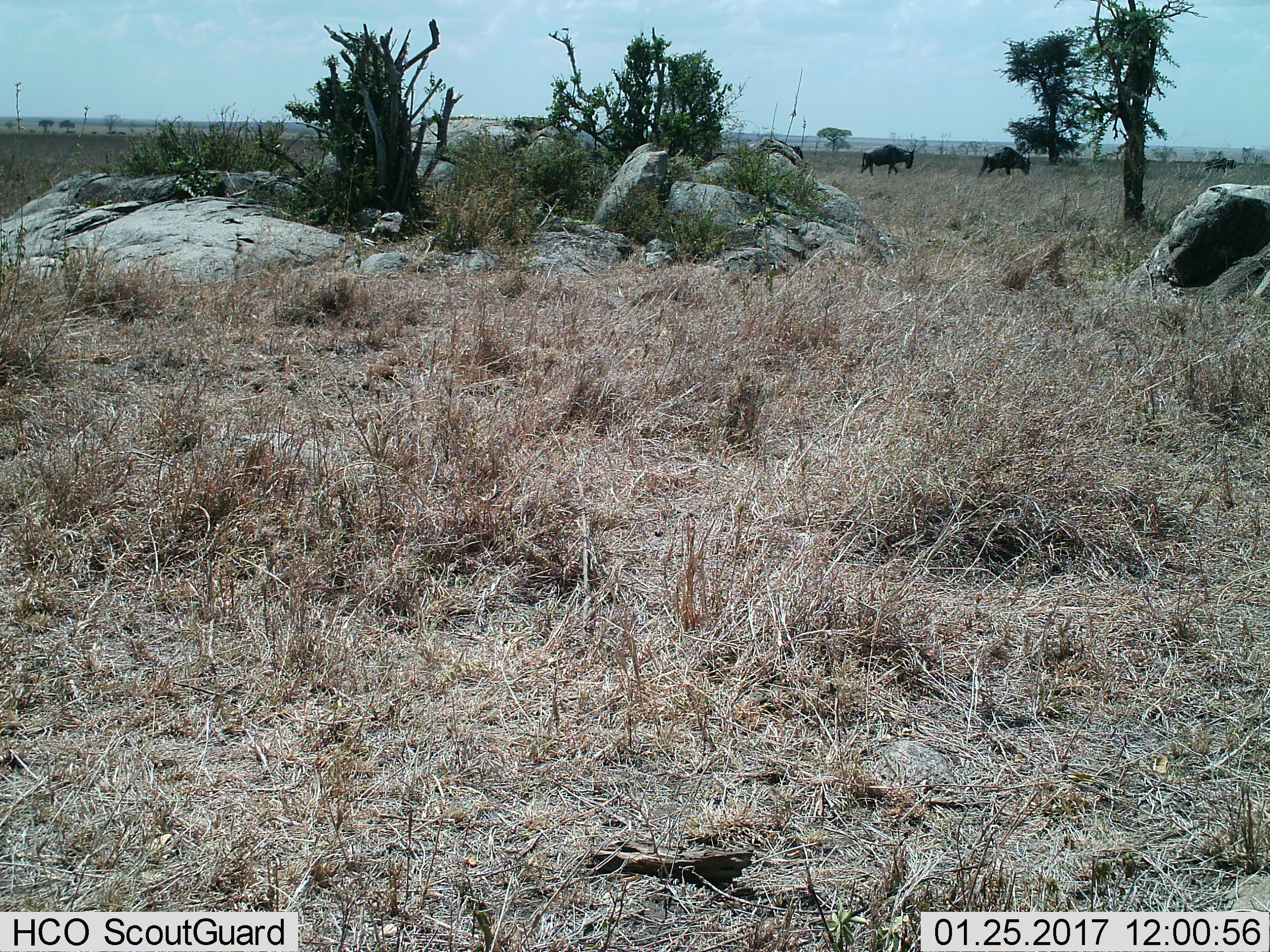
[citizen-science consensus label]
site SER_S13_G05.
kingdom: Animalia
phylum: Chordata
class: Mammalia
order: Artiodactyla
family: Bovidae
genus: Connochaetes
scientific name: Connochaetes taurinus taurinus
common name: blue wildebeest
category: wildebeestblue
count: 3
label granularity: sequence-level